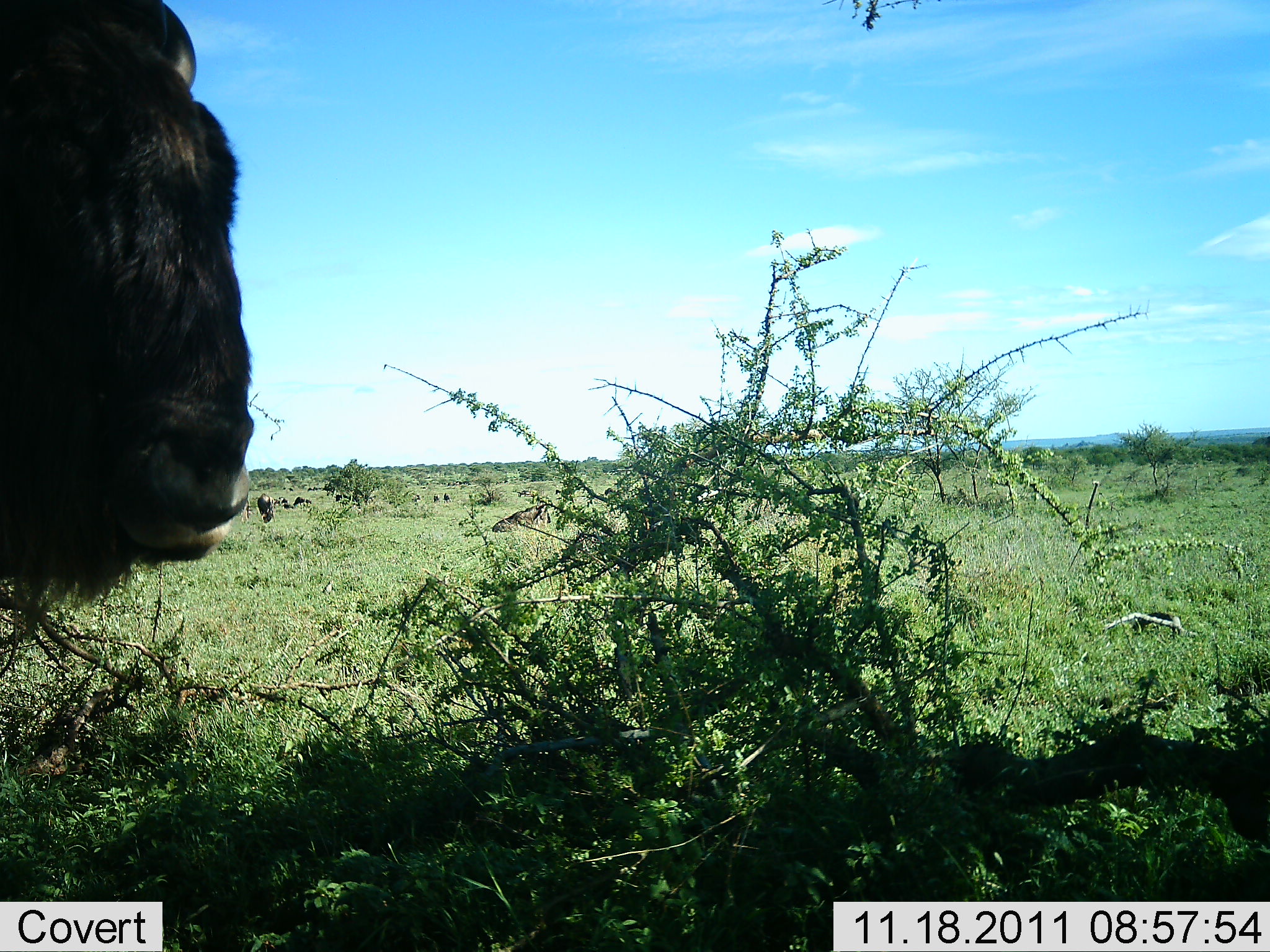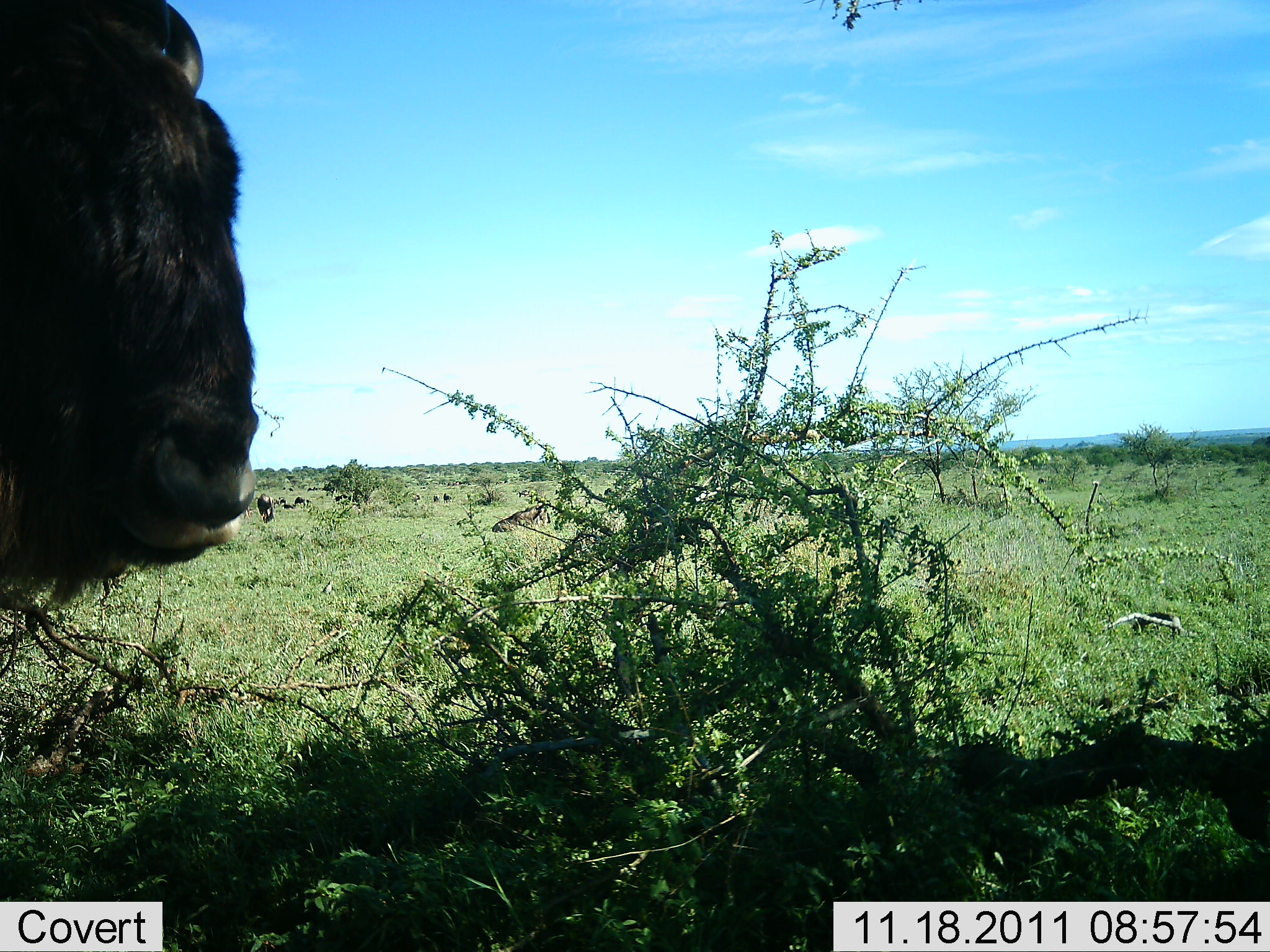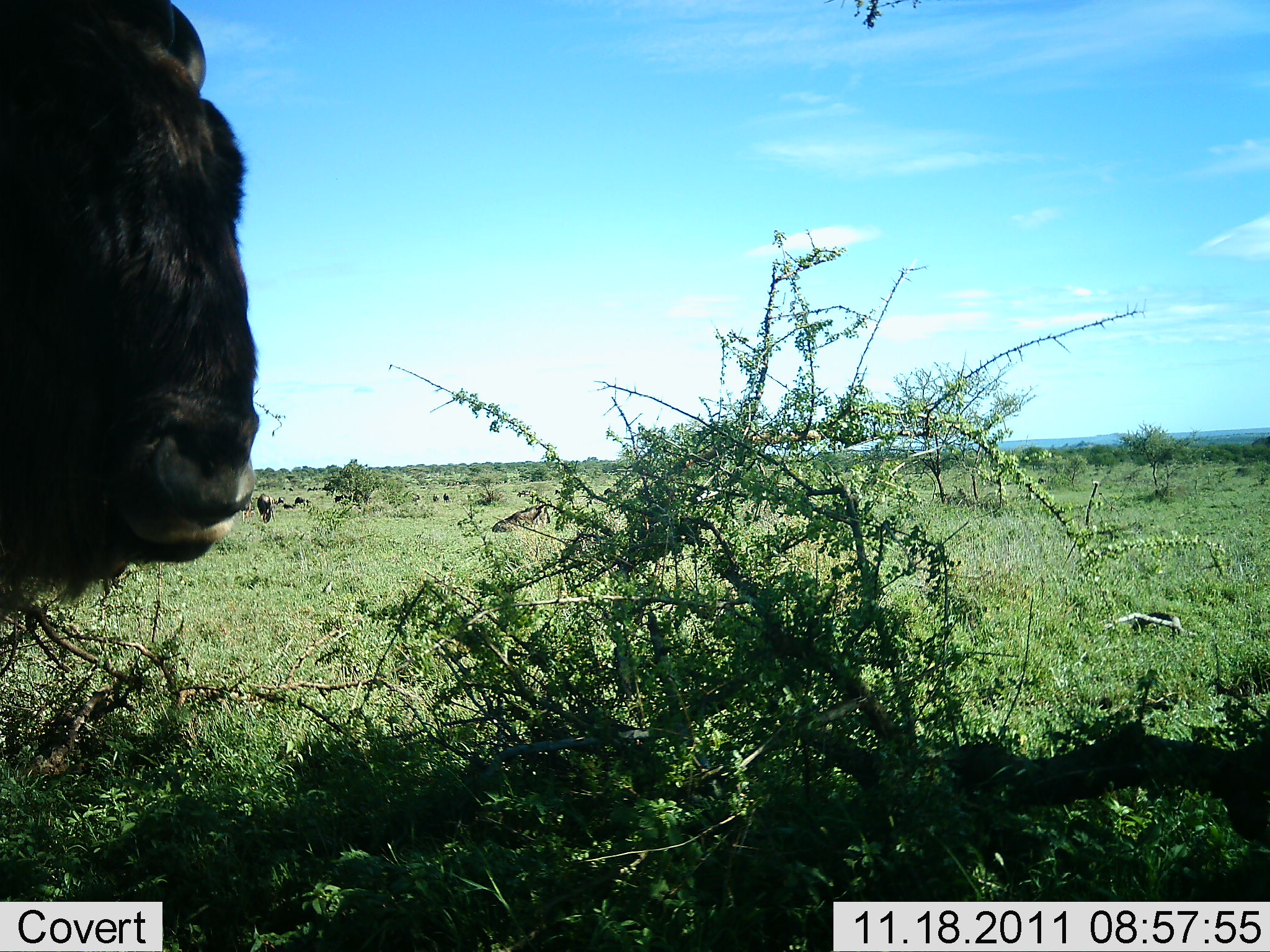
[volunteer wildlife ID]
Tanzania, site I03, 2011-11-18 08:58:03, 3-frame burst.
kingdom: Animalia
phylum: Chordata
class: Mammalia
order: Artiodactyla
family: Bovidae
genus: Connochaetes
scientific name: Connochaetes taurinus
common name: blue wildebeest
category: wildebeest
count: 1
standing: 73%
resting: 9%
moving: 0%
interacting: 0%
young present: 0%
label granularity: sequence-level